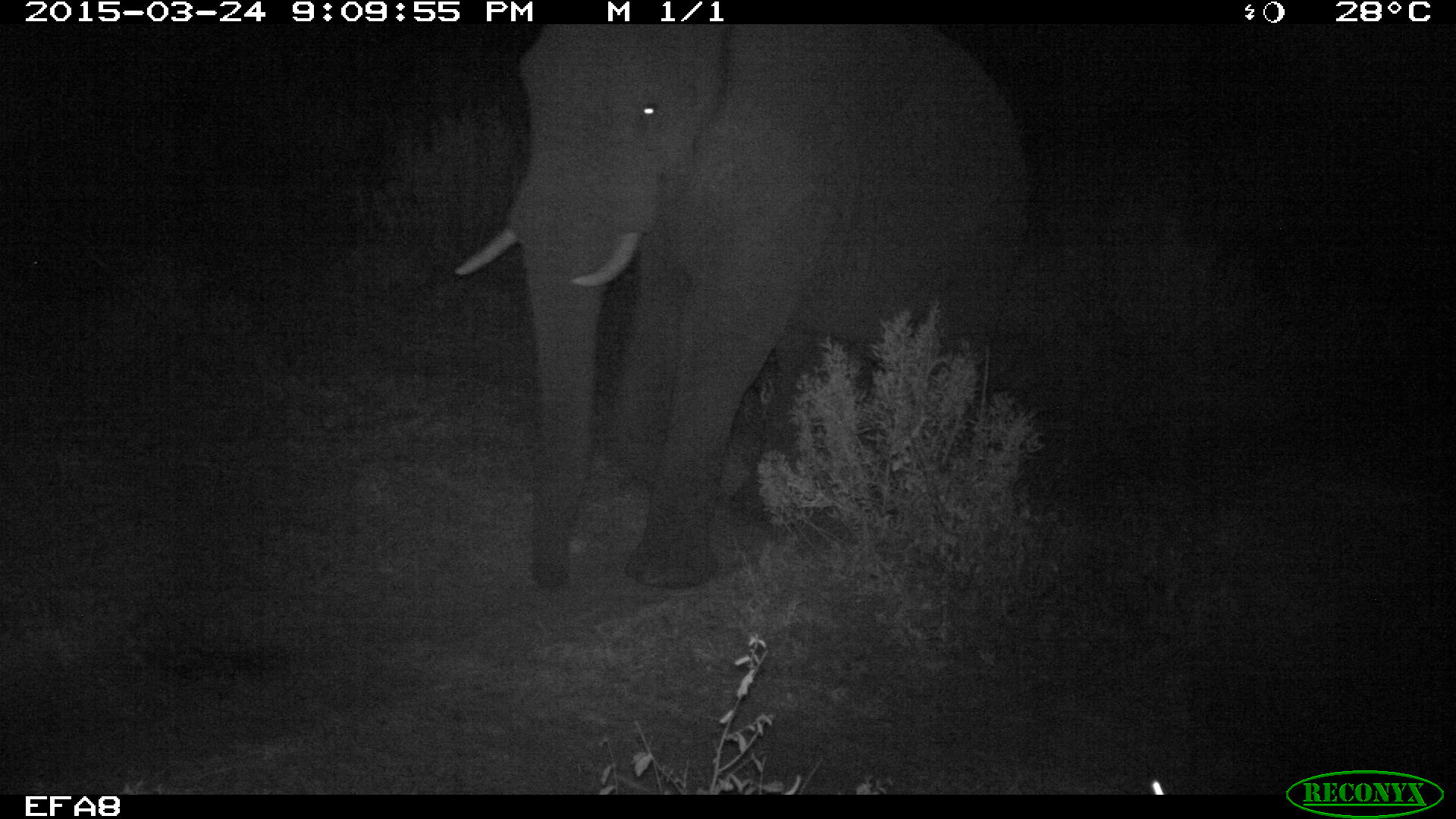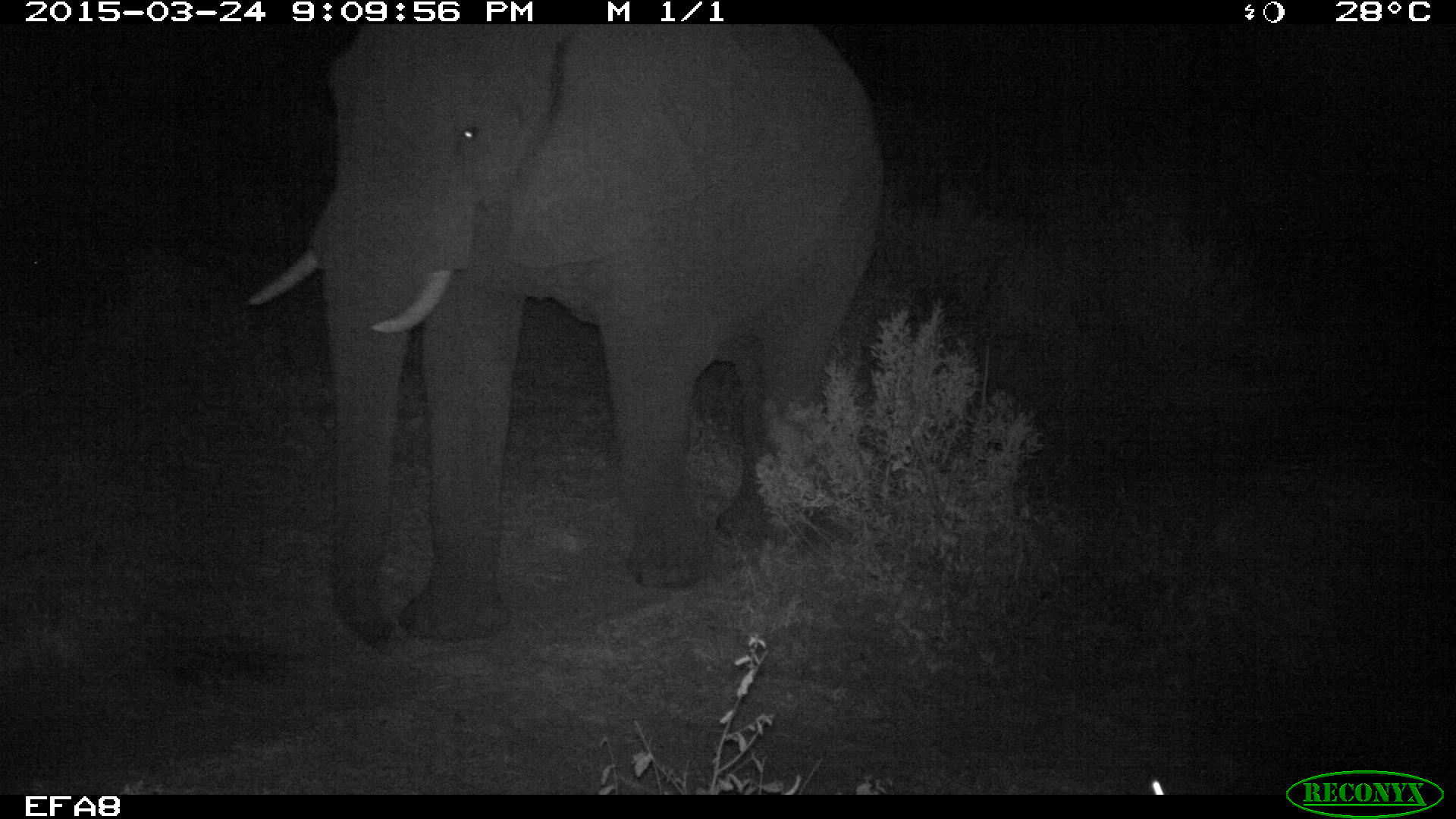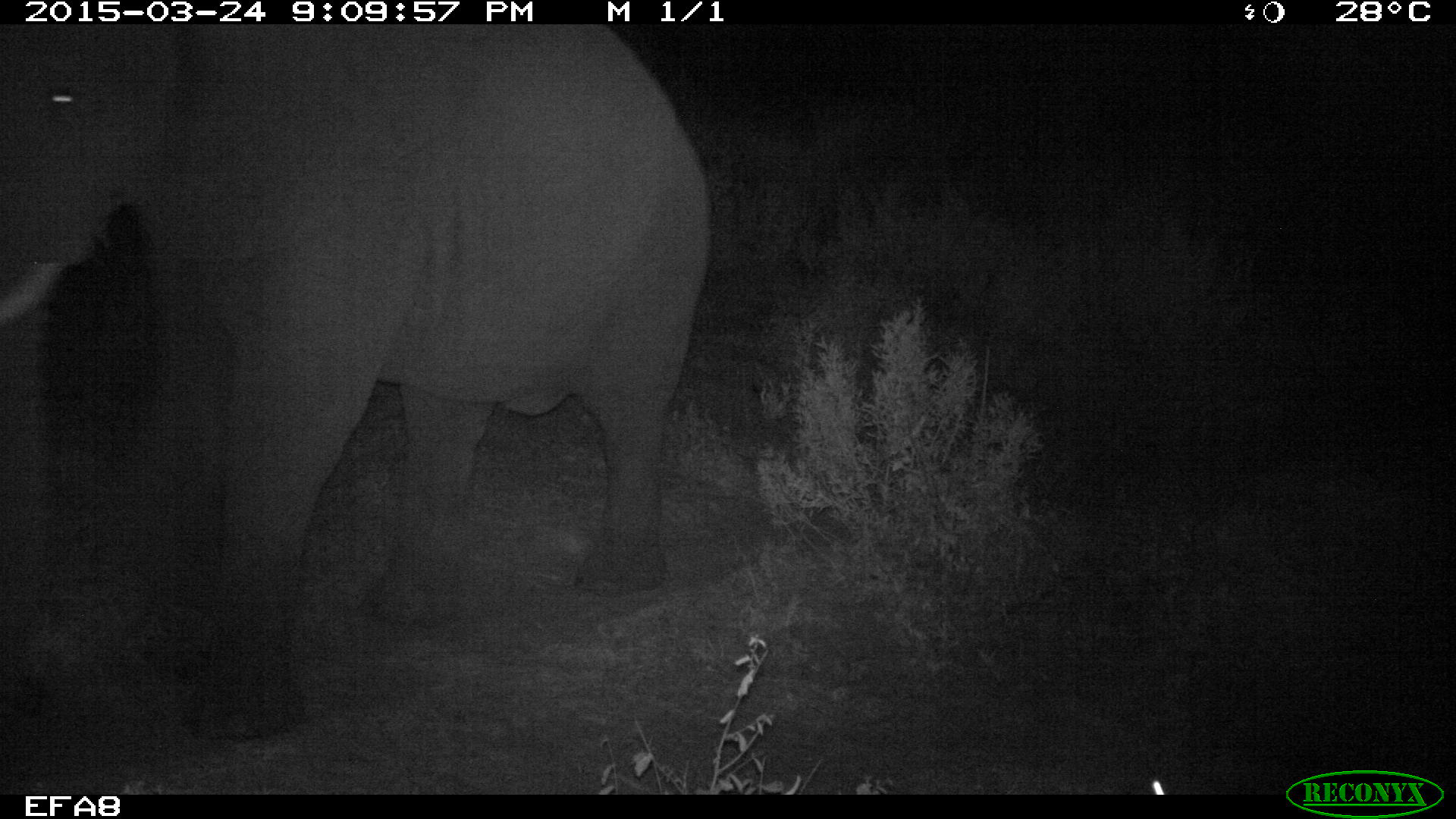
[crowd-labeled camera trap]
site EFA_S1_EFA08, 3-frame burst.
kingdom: Animalia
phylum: Chordata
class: Mammalia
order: Proboscidea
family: Elephantidae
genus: Loxodonta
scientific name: Loxodonta africana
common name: african bush elephant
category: elephant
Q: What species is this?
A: Elephant (african bush elephant) (Loxodonta africana).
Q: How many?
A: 1.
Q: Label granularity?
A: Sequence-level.